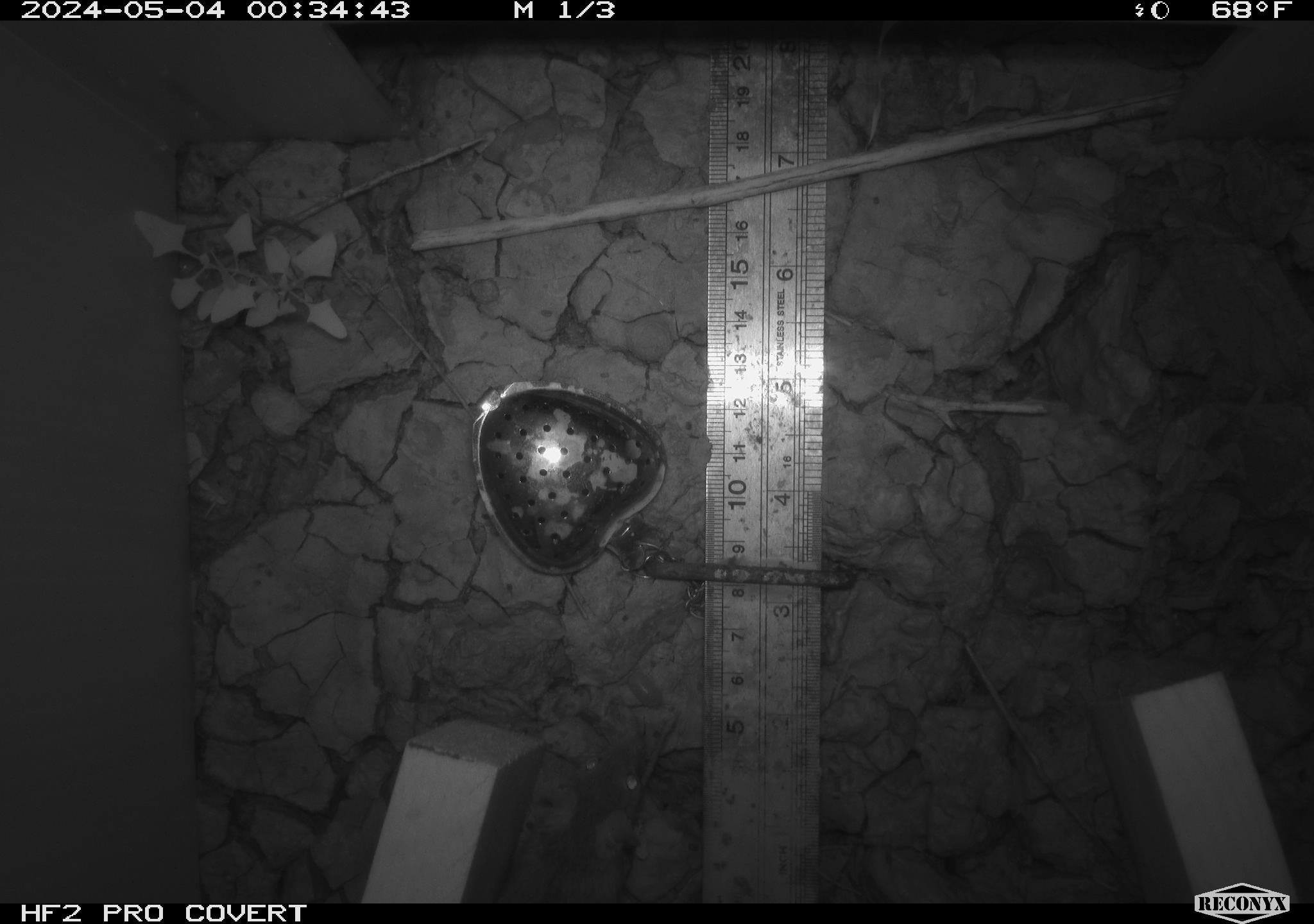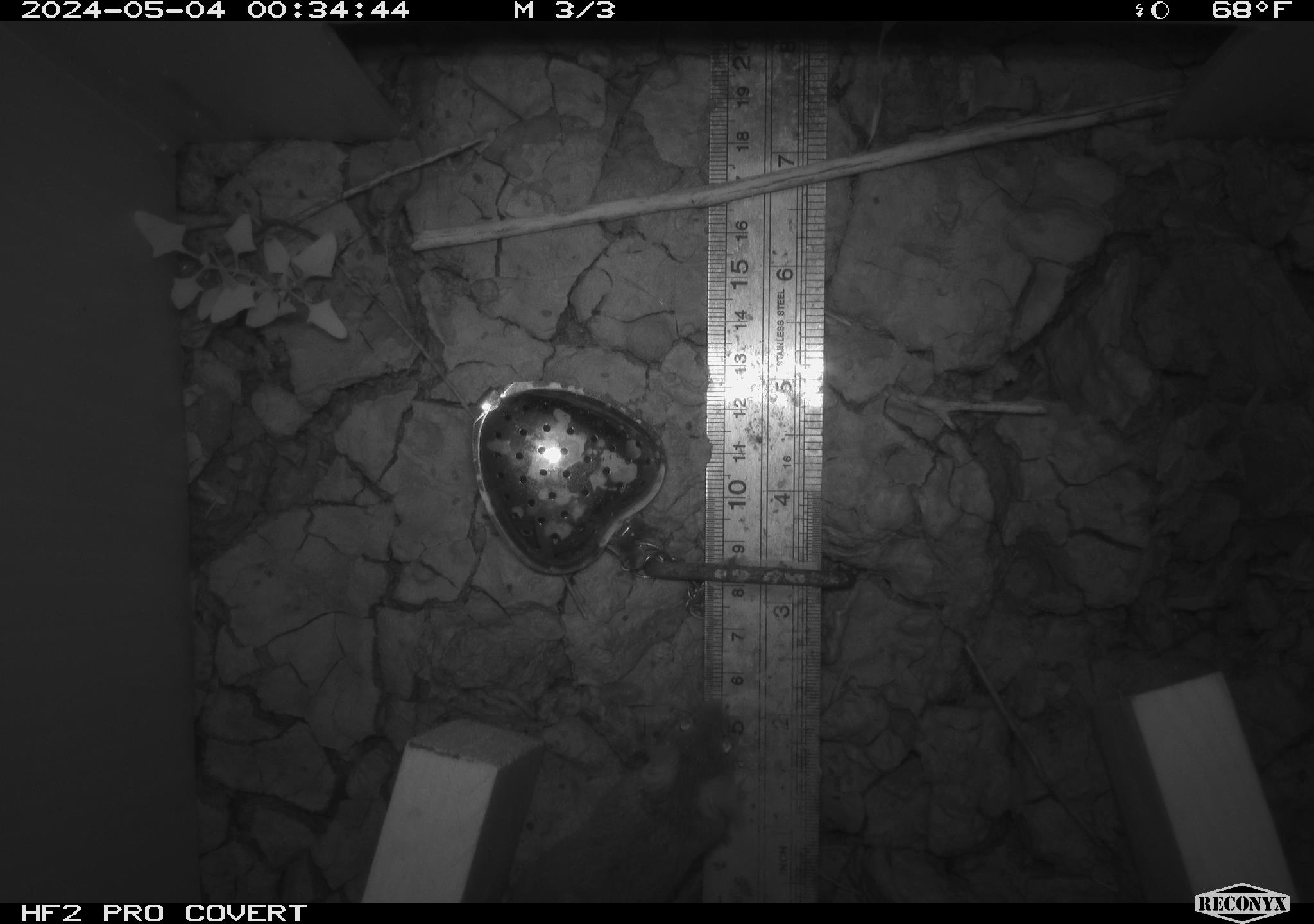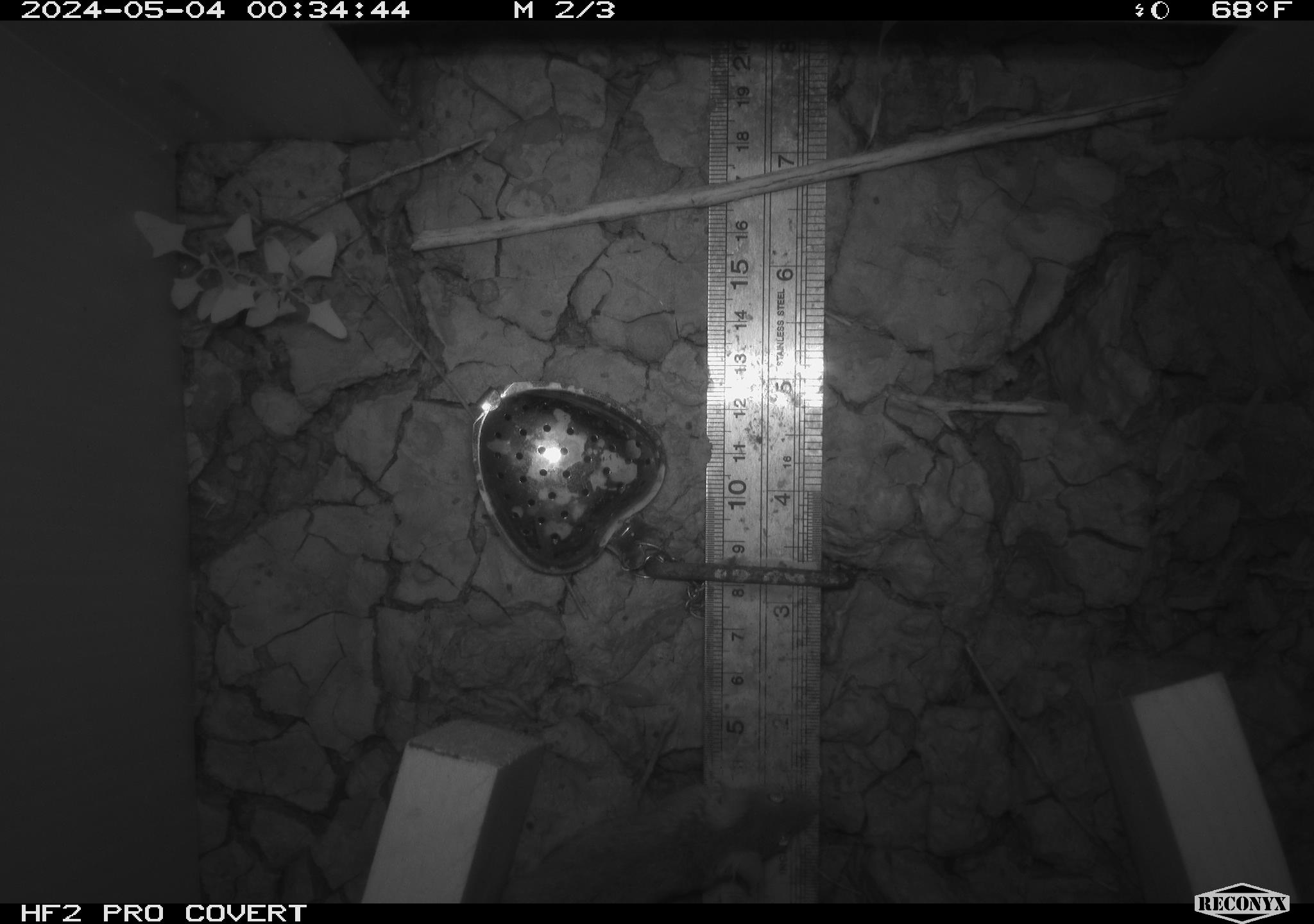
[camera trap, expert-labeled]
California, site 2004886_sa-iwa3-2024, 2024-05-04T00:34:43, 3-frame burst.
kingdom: Animalia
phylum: Chordata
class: Mammalia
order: Rodentia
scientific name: Rodentia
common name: mouse species